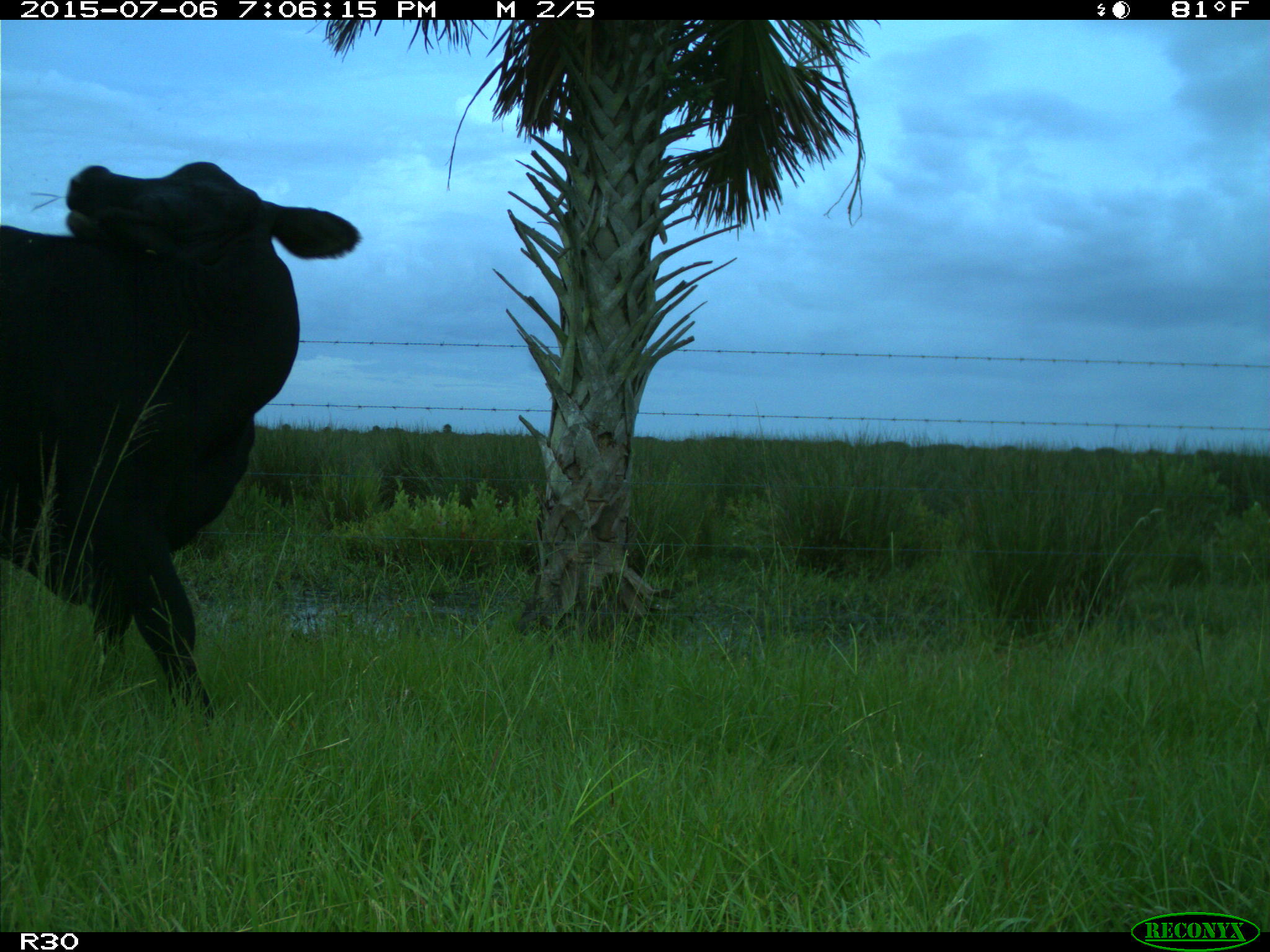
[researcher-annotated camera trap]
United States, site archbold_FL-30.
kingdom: Animalia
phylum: Chordata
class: Mammalia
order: Artiodactyla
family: Bovidae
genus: Bos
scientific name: Bos taurus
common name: domestic cow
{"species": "Bos taurus (domestic cow)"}